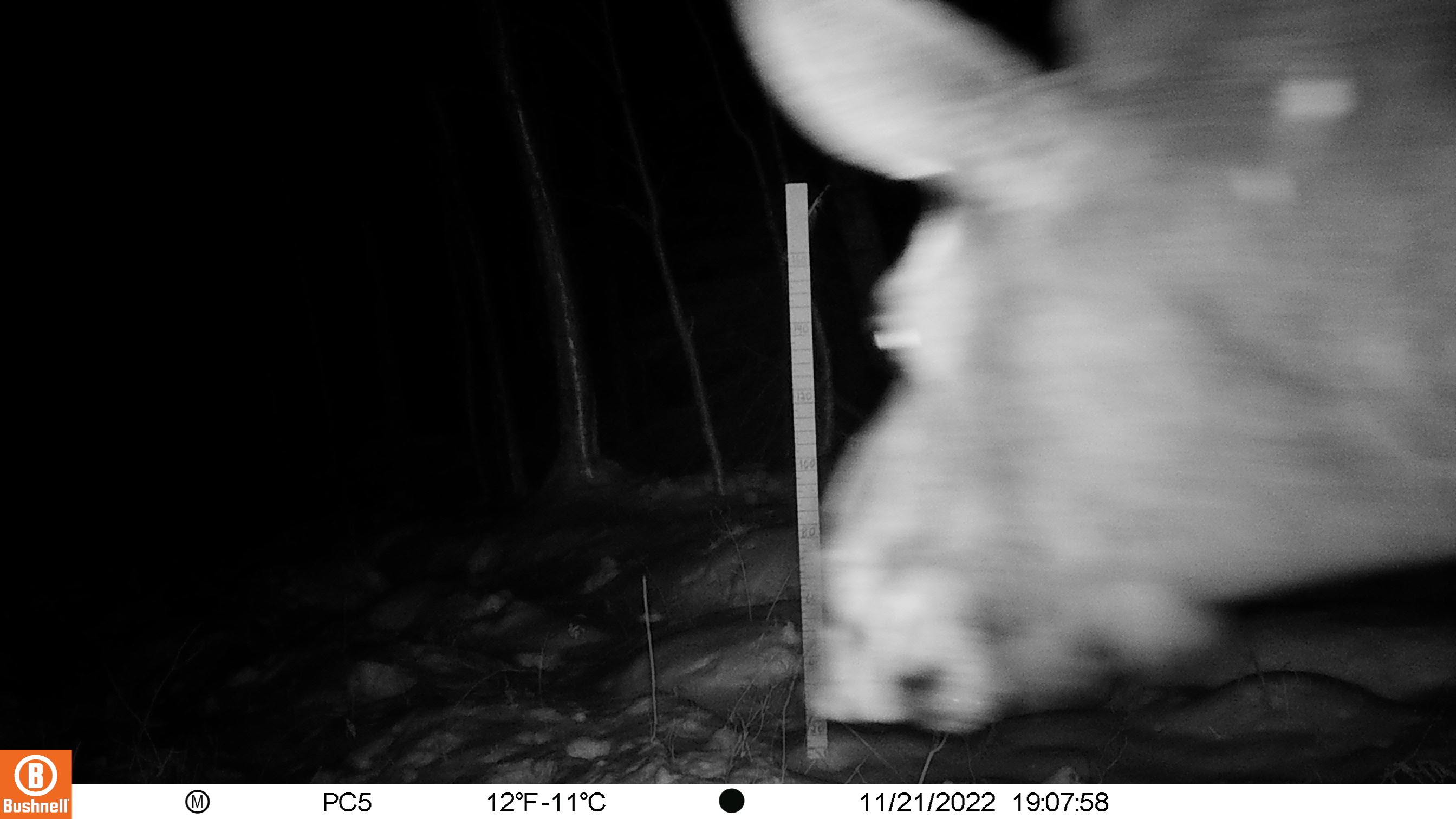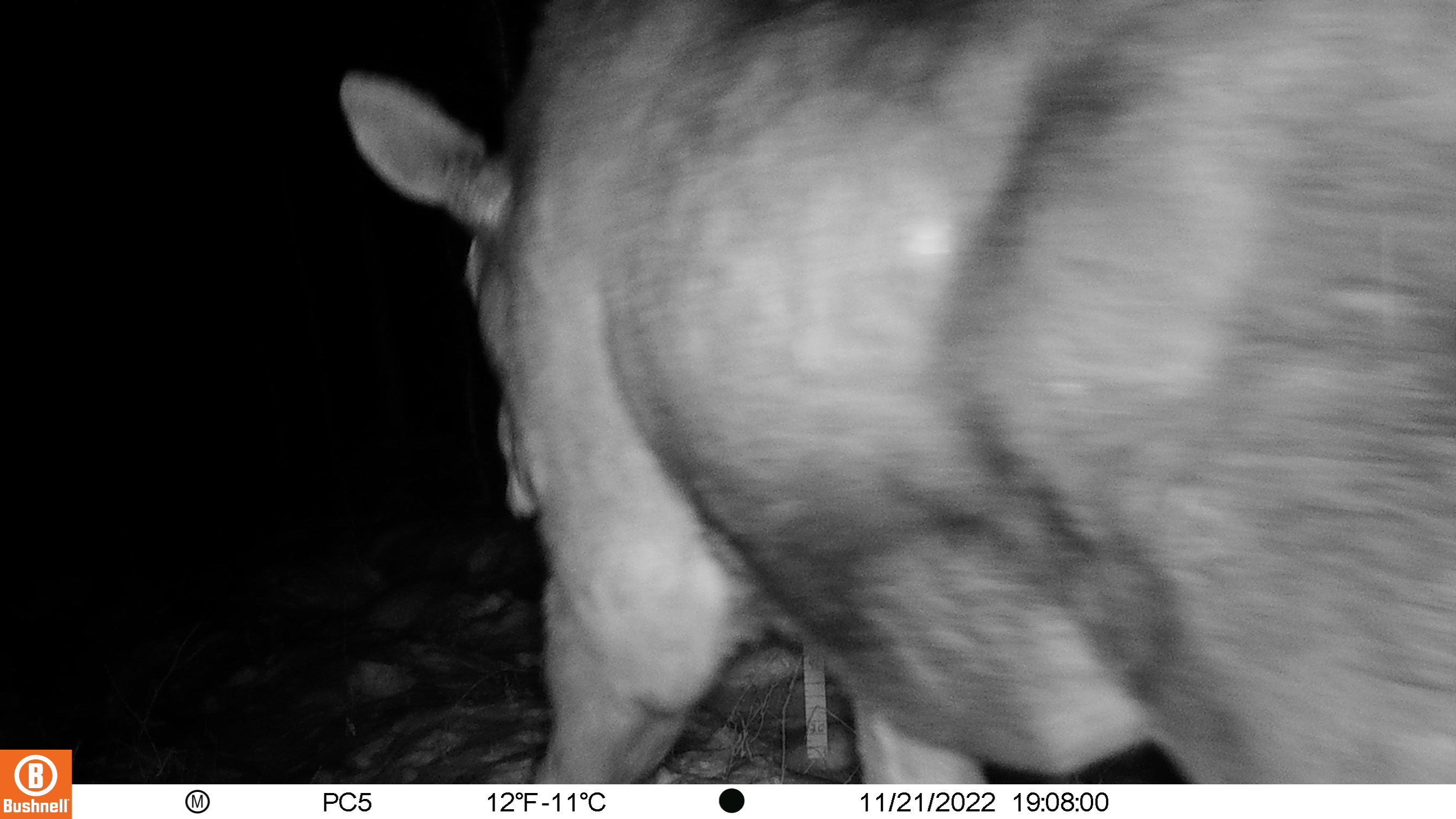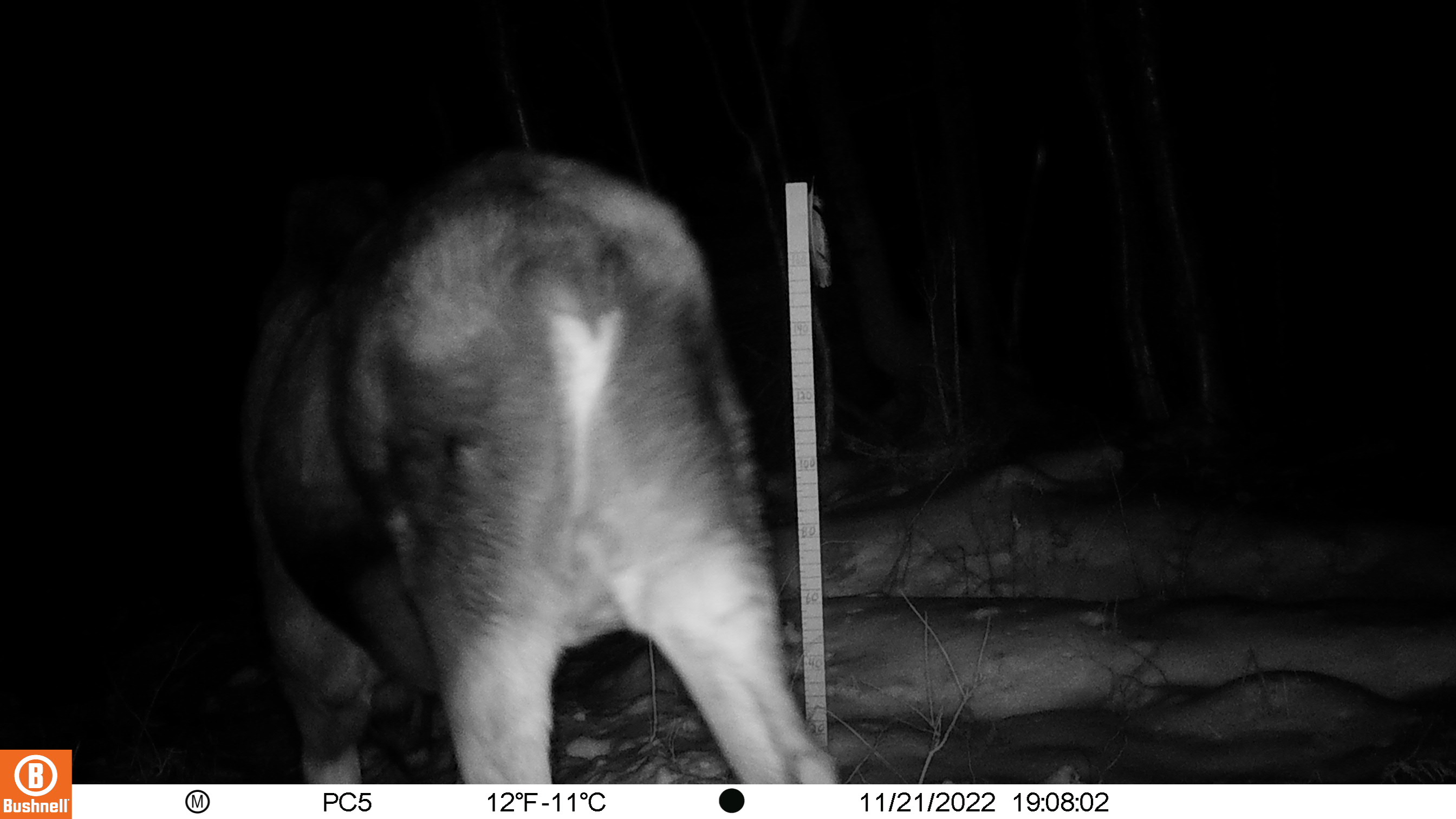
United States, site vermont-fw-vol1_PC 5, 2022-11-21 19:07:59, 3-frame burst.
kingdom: Animalia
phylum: Chordata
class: Mammalia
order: Artiodactyla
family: Cervidae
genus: Alces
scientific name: Alces alces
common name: moose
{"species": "moose (Alces alces)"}